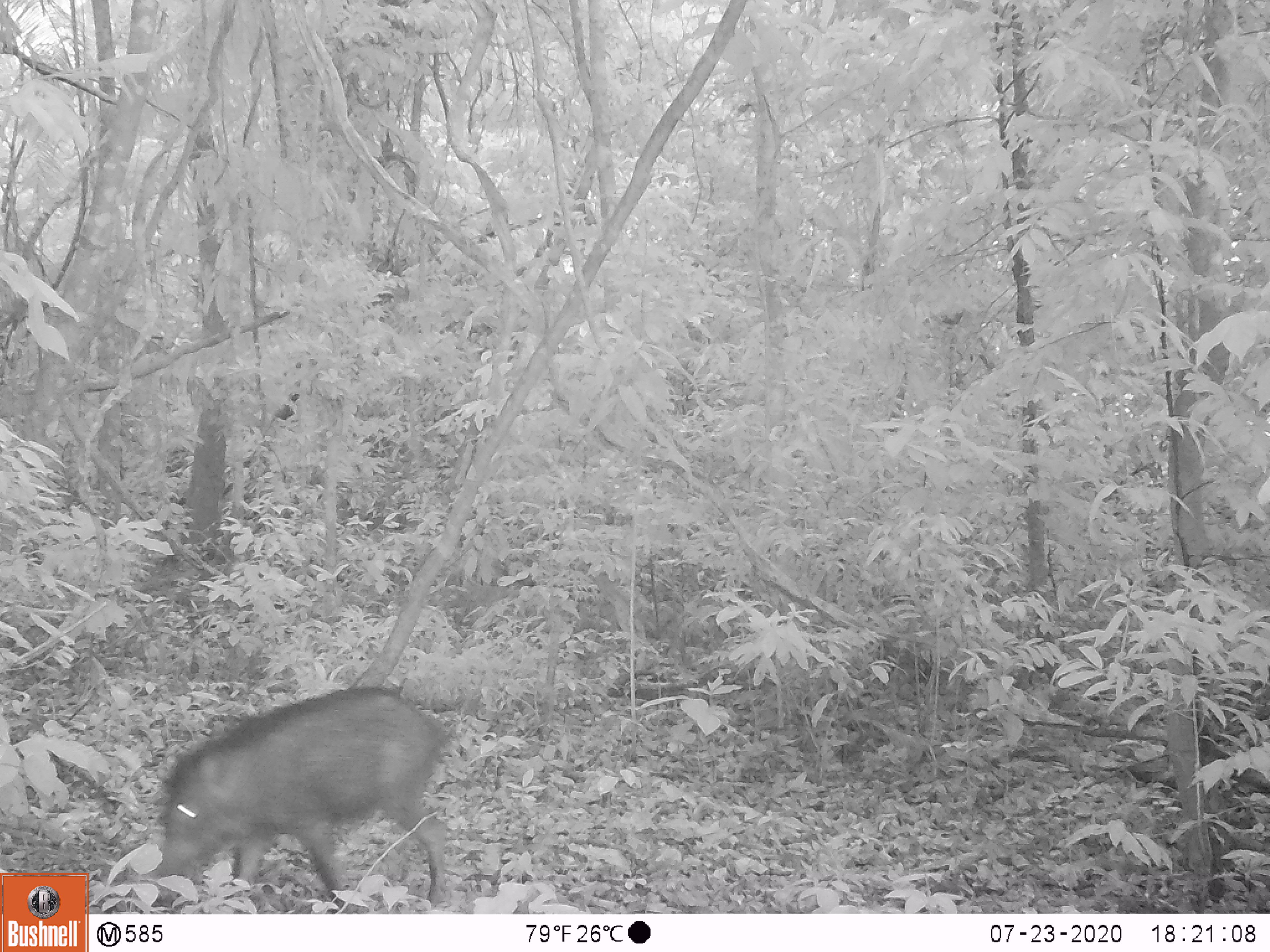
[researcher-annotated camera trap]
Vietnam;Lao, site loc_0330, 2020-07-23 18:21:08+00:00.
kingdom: Animalia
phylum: Chordata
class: Mammalia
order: Artiodactyla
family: Suidae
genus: Sus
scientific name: Sus scrofa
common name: eurasian wild pig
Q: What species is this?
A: Eurasian wild pig (Sus scrofa).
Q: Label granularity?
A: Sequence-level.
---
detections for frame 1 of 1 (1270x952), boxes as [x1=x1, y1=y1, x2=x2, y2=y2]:
eurasian wild pig: [x1=153, y1=684, x2=447, y2=912]